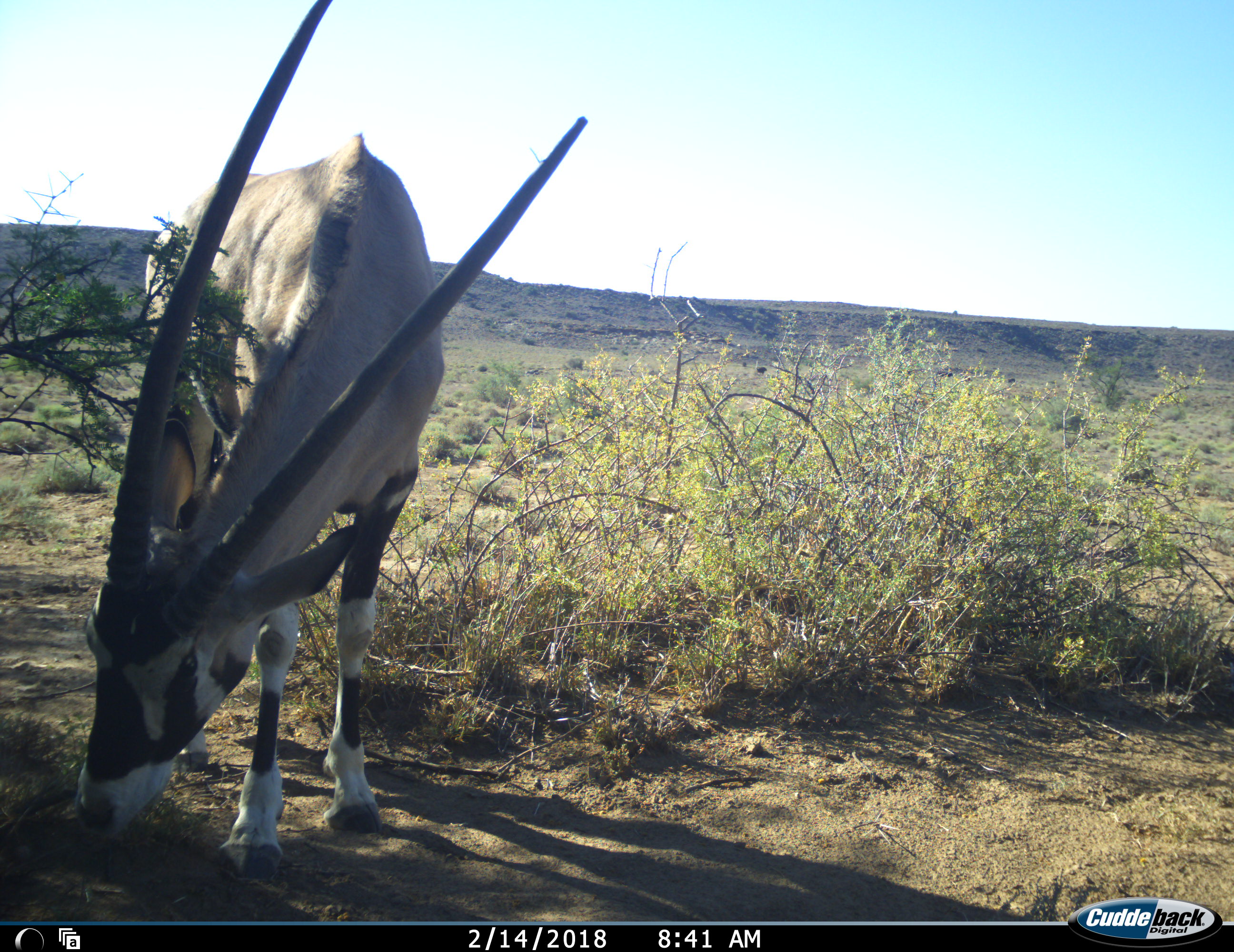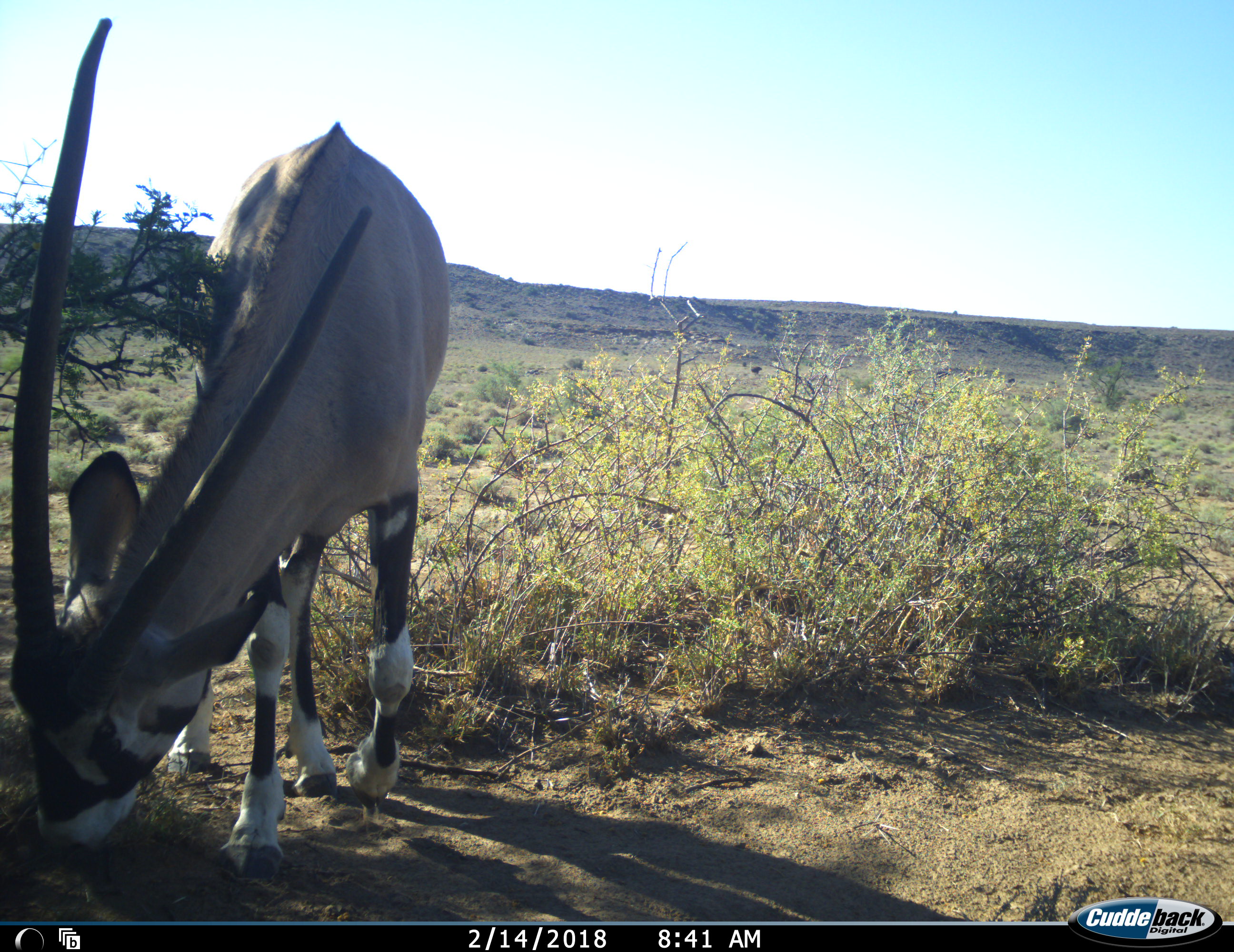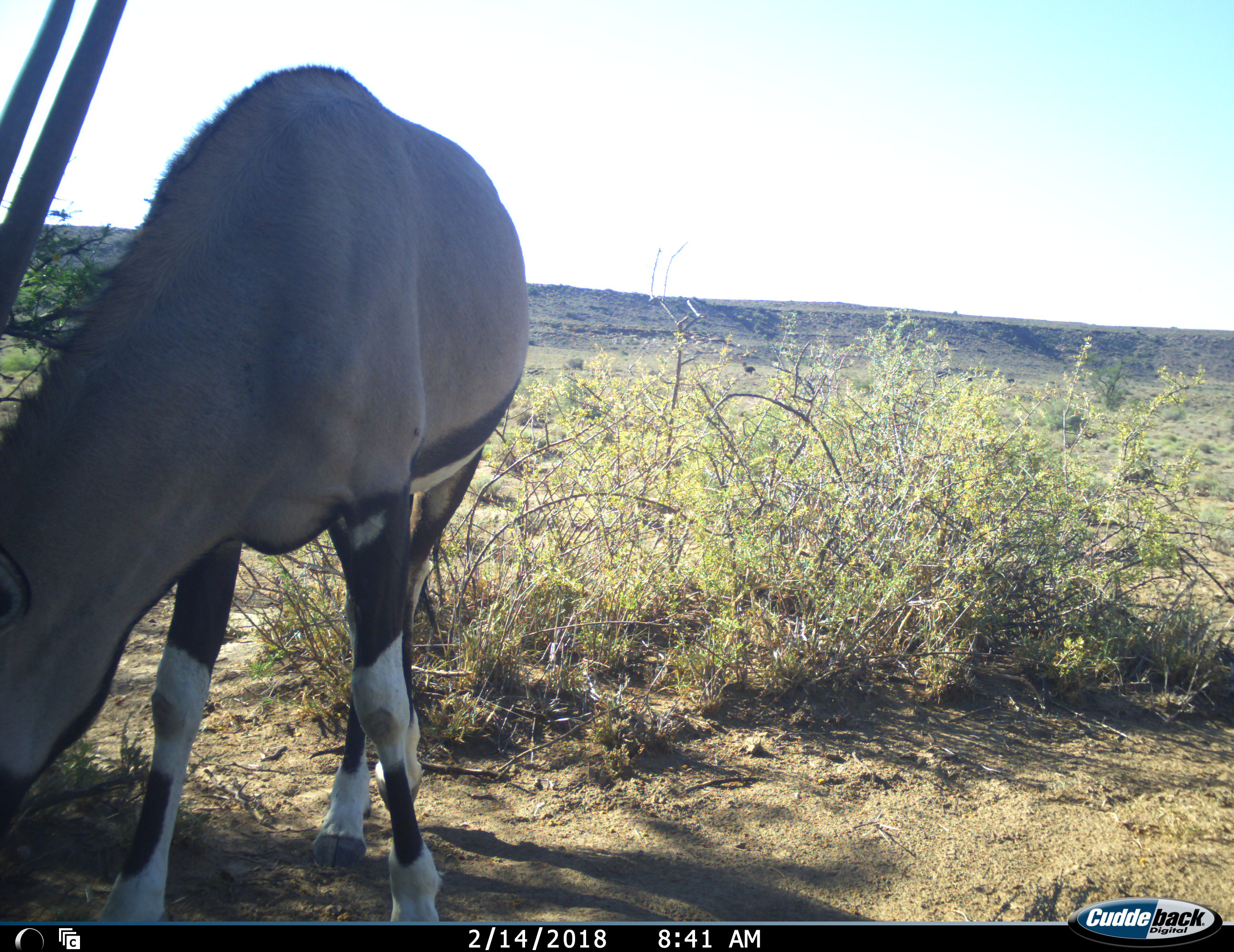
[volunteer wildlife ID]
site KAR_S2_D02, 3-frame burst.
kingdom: Animalia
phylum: Chordata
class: Mammalia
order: Artiodactyla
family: Bovidae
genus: Oryx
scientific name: Oryx gazella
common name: gemsbok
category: oryx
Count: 1.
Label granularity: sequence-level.